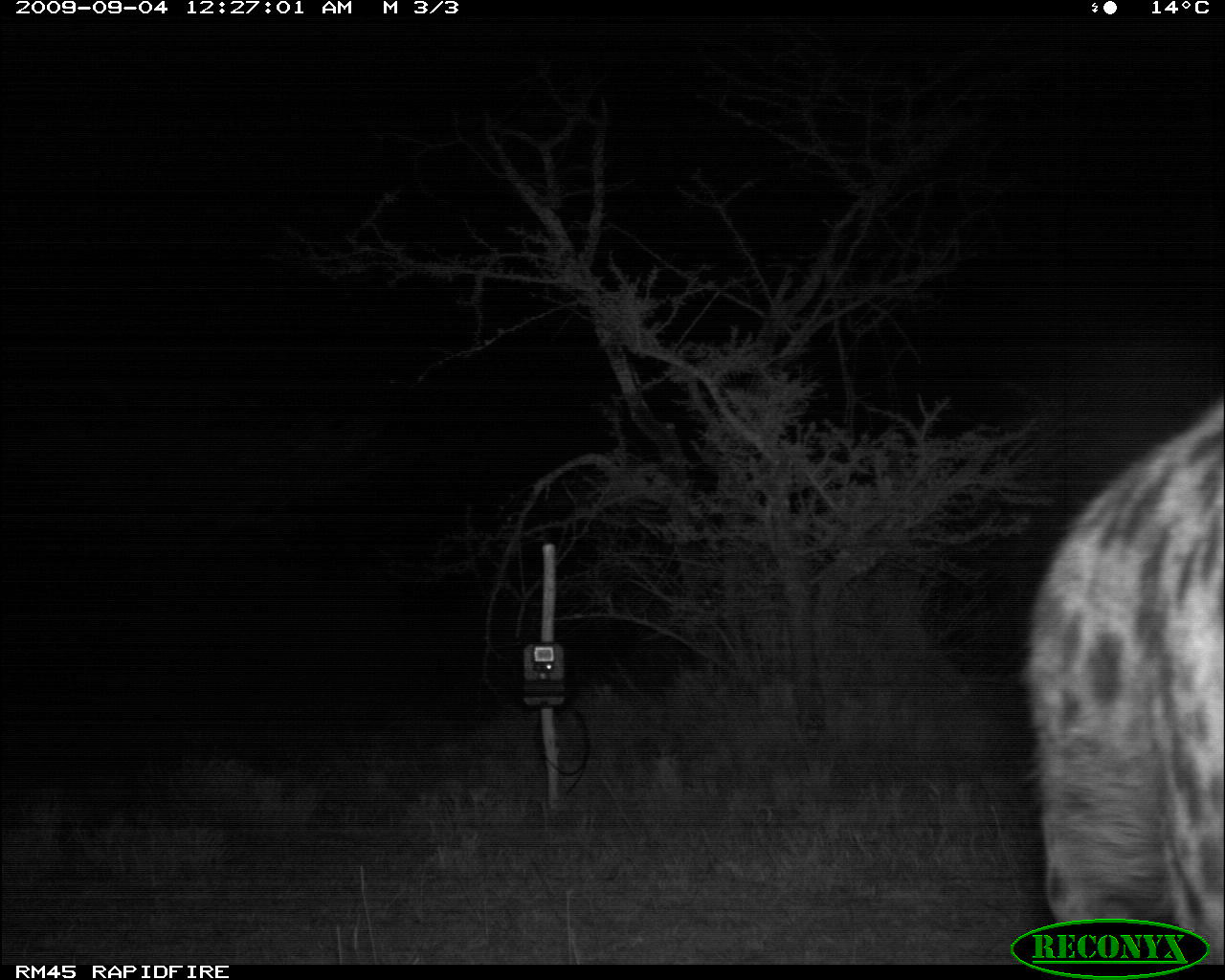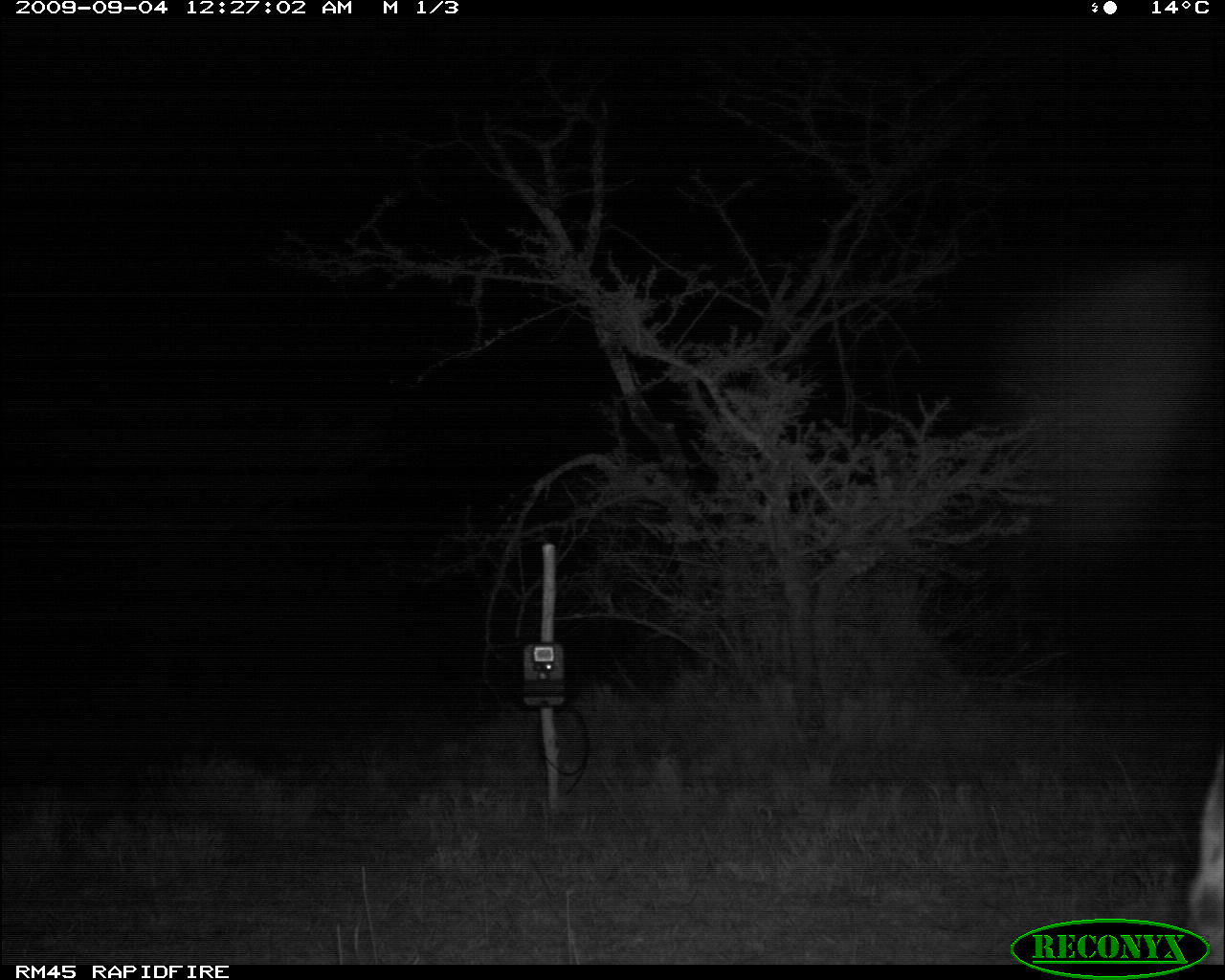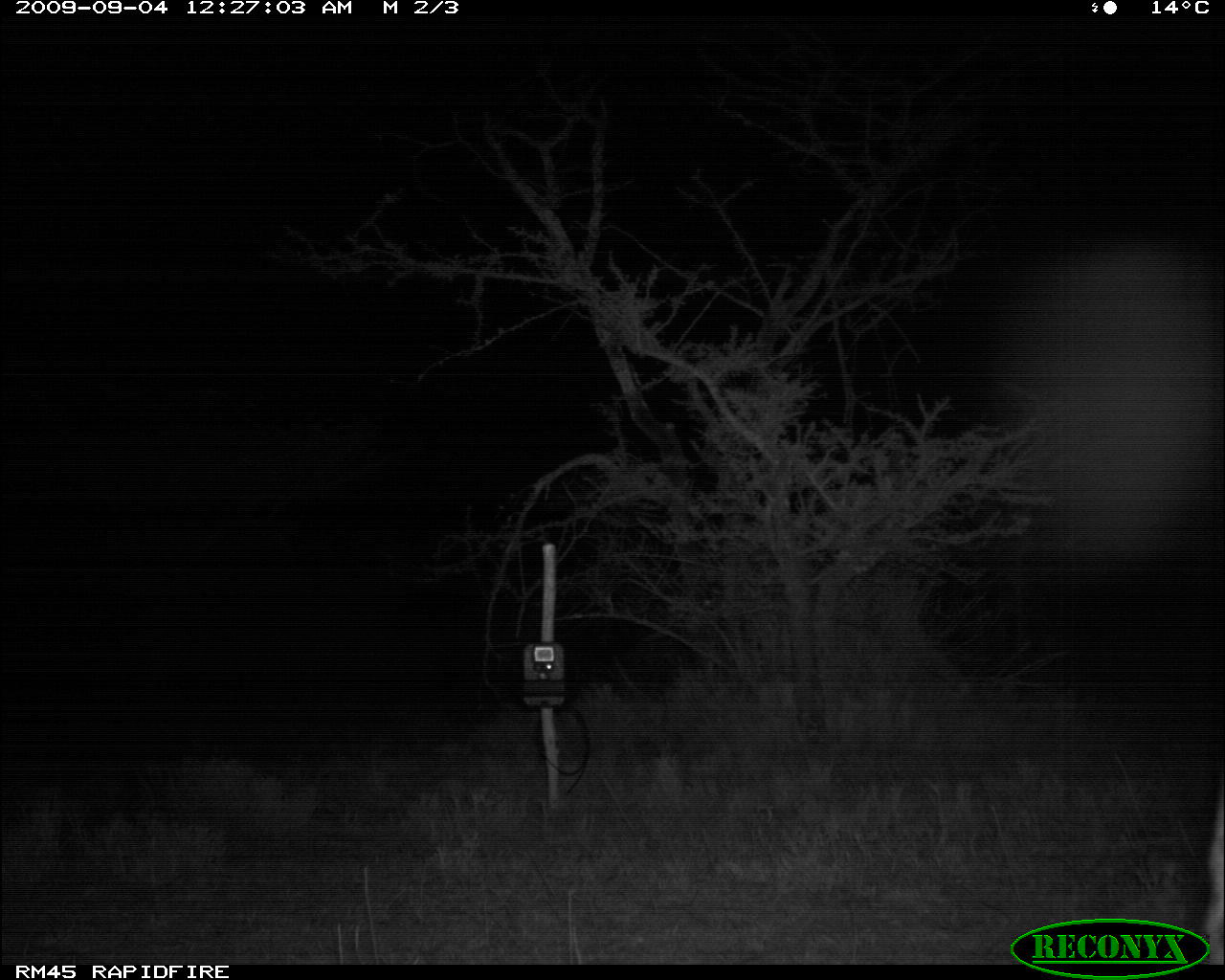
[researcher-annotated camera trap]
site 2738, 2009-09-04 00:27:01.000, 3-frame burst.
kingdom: Animalia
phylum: Chordata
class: Mammalia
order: Carnivora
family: Hyaenidae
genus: Crocuta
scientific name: Crocuta crocuta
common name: spotted hyena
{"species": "Crocuta crocuta (spotted hyena)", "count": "1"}